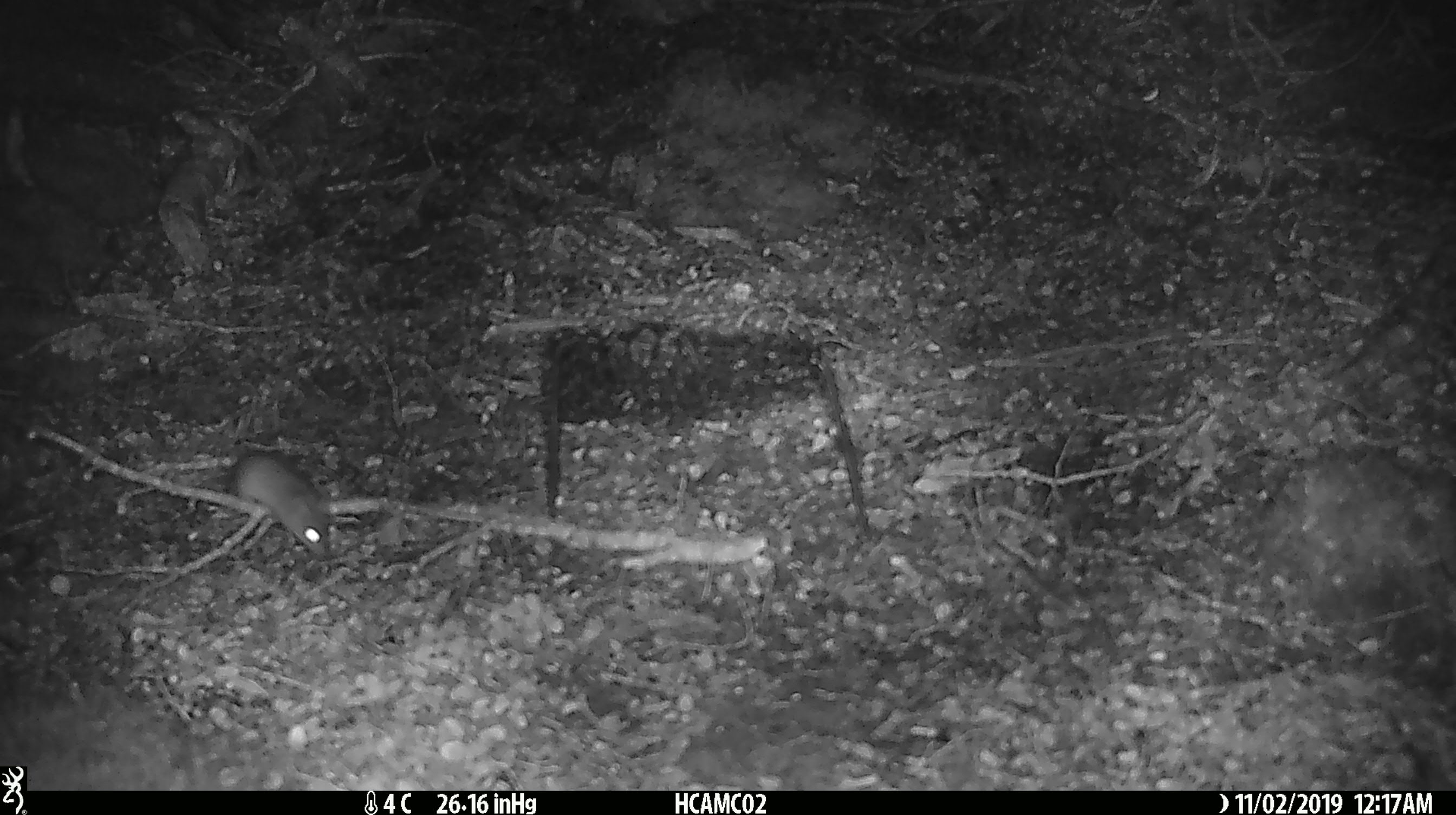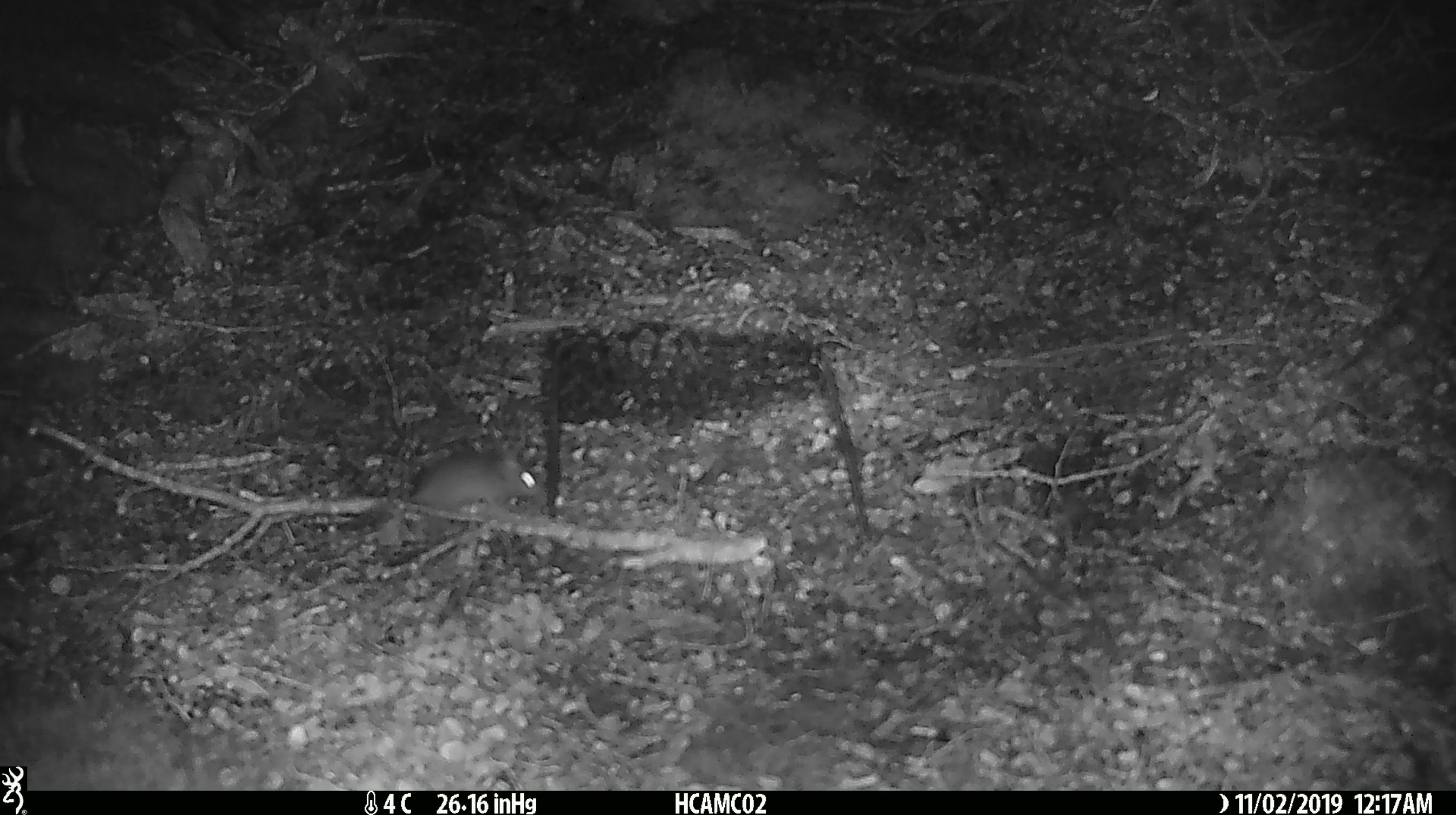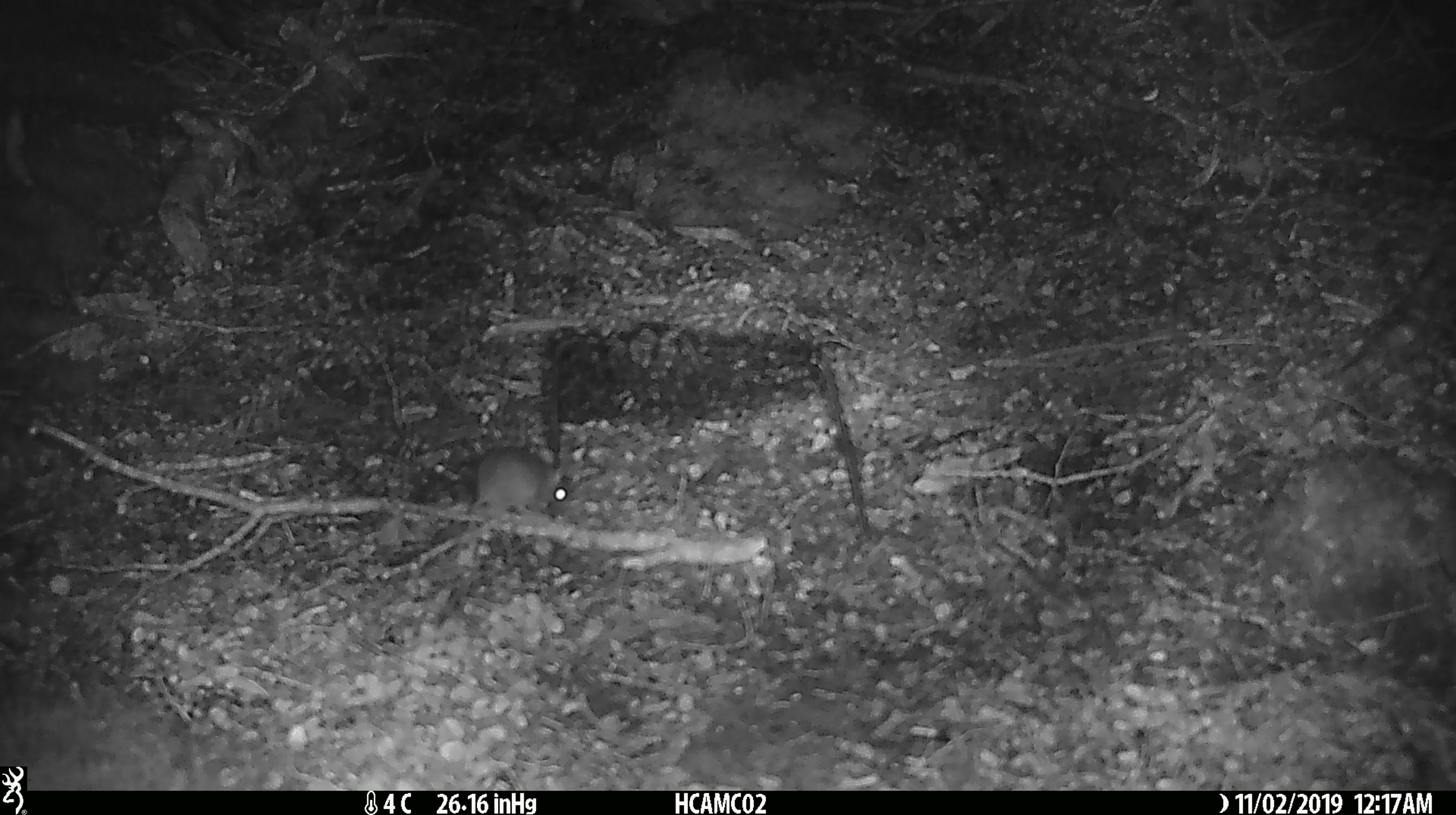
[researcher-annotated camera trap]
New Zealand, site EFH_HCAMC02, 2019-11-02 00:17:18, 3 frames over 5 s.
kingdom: Animalia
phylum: Chordata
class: Mammalia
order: Rodentia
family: Muridae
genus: Mus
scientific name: Mus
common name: mouse